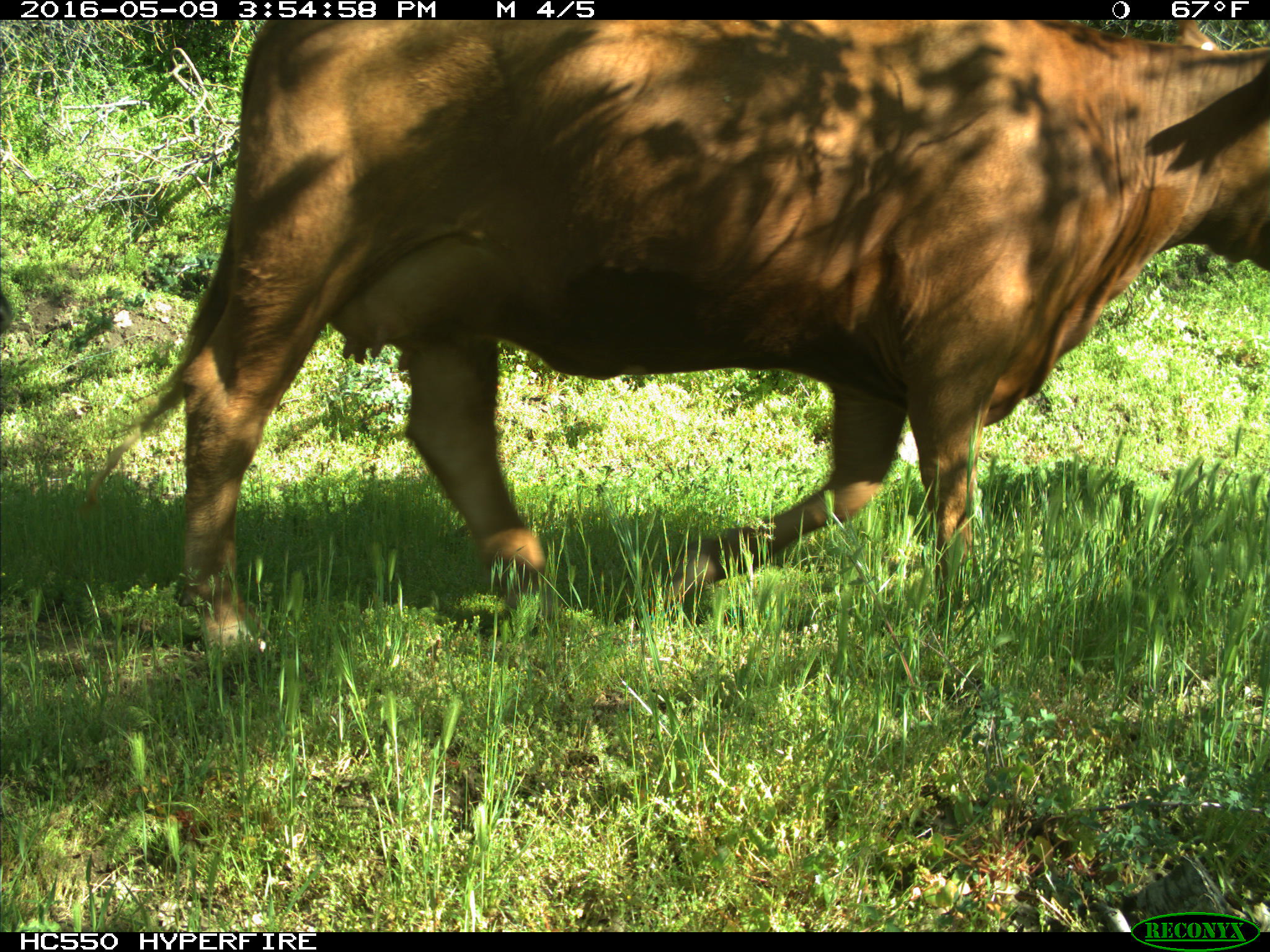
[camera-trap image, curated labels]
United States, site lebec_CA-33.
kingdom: Animalia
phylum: Chordata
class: Mammalia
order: Artiodactyla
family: Bovidae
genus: Bos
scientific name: Bos taurus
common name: domestic cow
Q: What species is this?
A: Bos taurus (domestic cow).